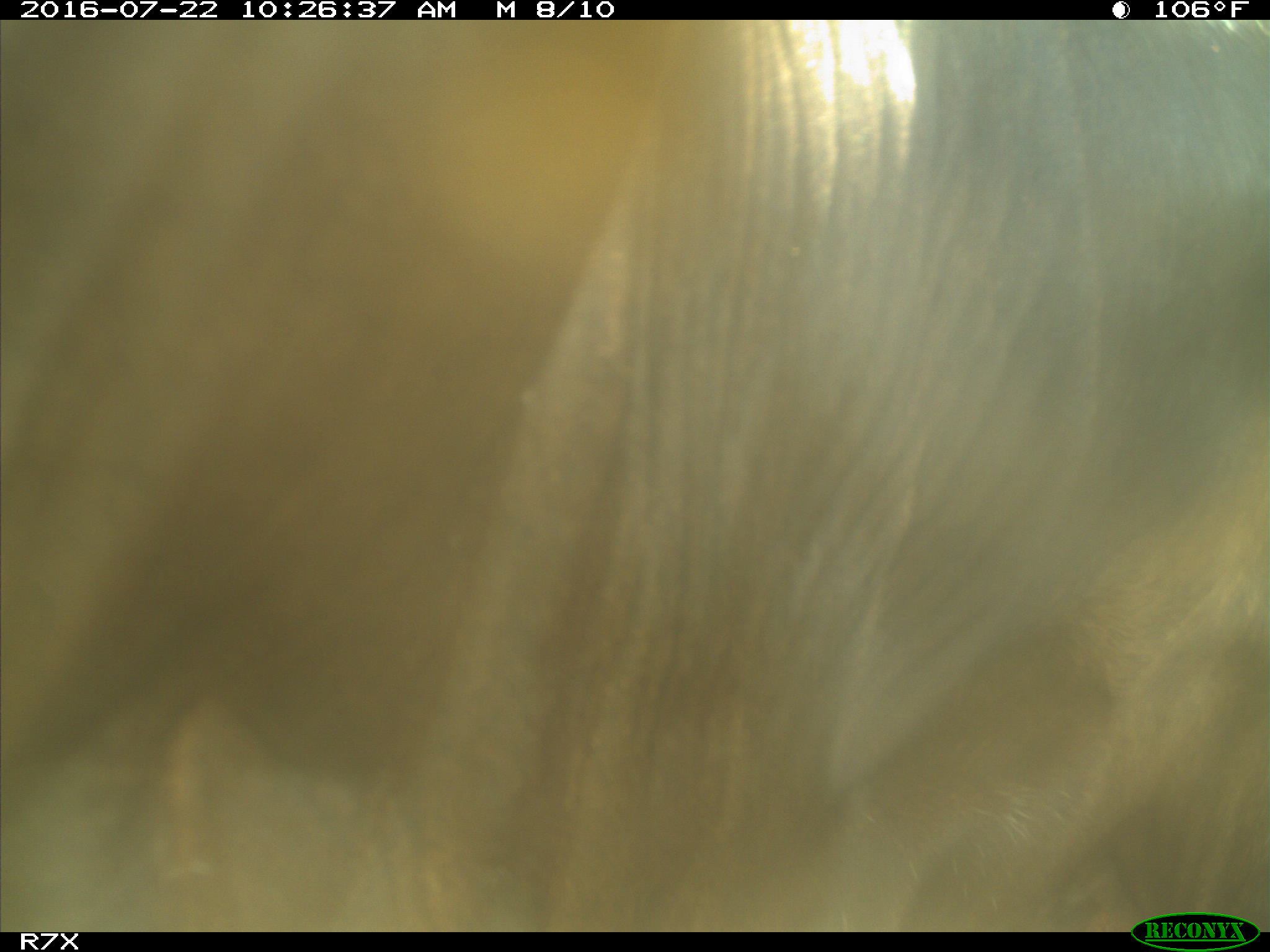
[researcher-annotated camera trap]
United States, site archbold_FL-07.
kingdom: Animalia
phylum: Chordata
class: Mammalia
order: Artiodactyla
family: Bovidae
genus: Bos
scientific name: Bos taurus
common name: domestic cow